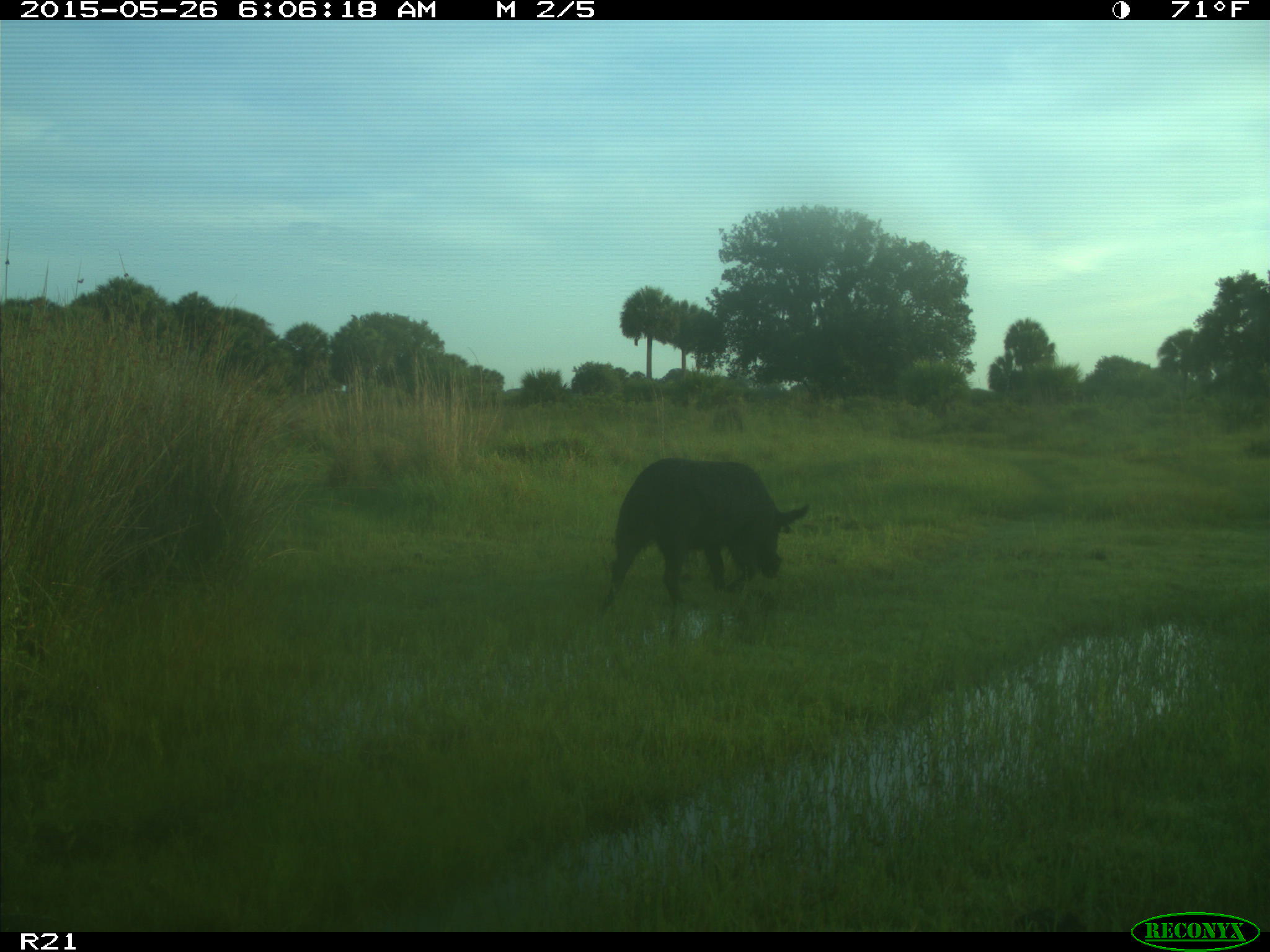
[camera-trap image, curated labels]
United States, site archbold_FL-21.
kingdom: Animalia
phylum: Chordata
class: Mammalia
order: Artiodactyla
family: Suidae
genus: Sus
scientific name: Sus scrofa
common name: wild boar